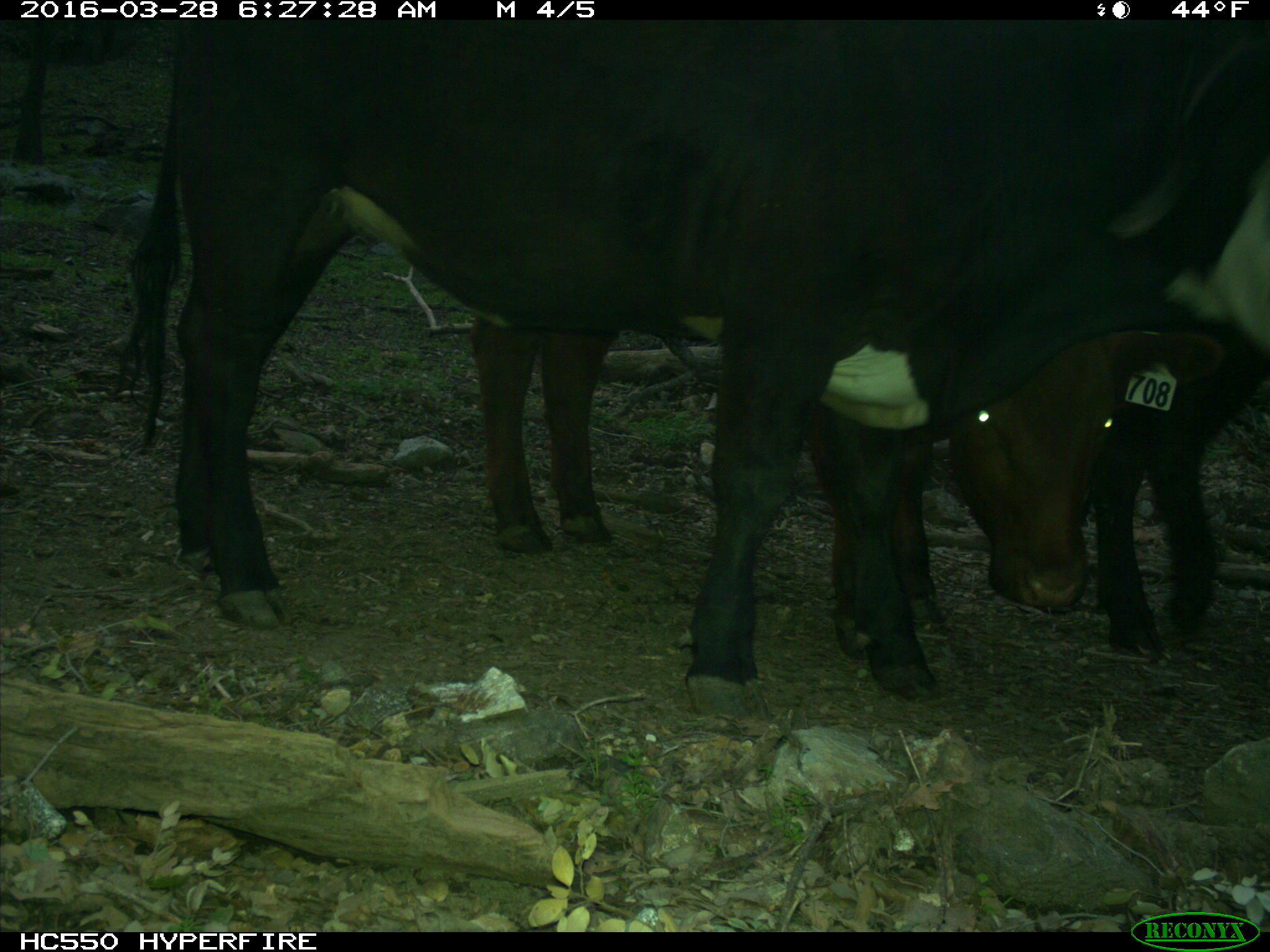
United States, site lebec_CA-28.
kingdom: Animalia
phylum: Chordata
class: Mammalia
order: Artiodactyla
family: Bovidae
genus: Bos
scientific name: Bos taurus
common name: domestic cow